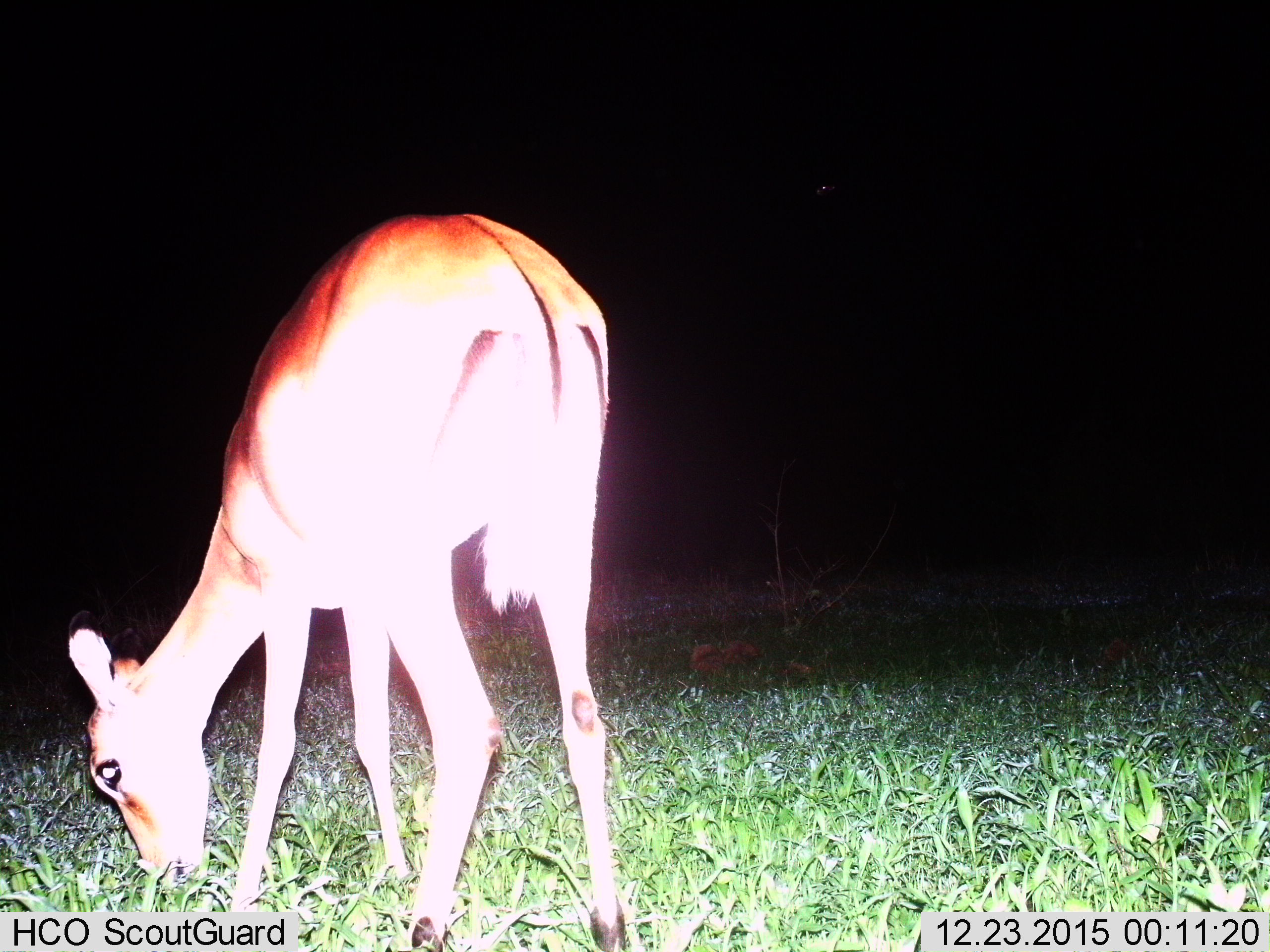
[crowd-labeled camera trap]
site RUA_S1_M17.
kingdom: Animalia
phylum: Chordata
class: Mammalia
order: Artiodactyla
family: Bovidae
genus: Aepyceros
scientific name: Aepyceros melampus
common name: impala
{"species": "impala (Aepyceros melampus)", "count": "1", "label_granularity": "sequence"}